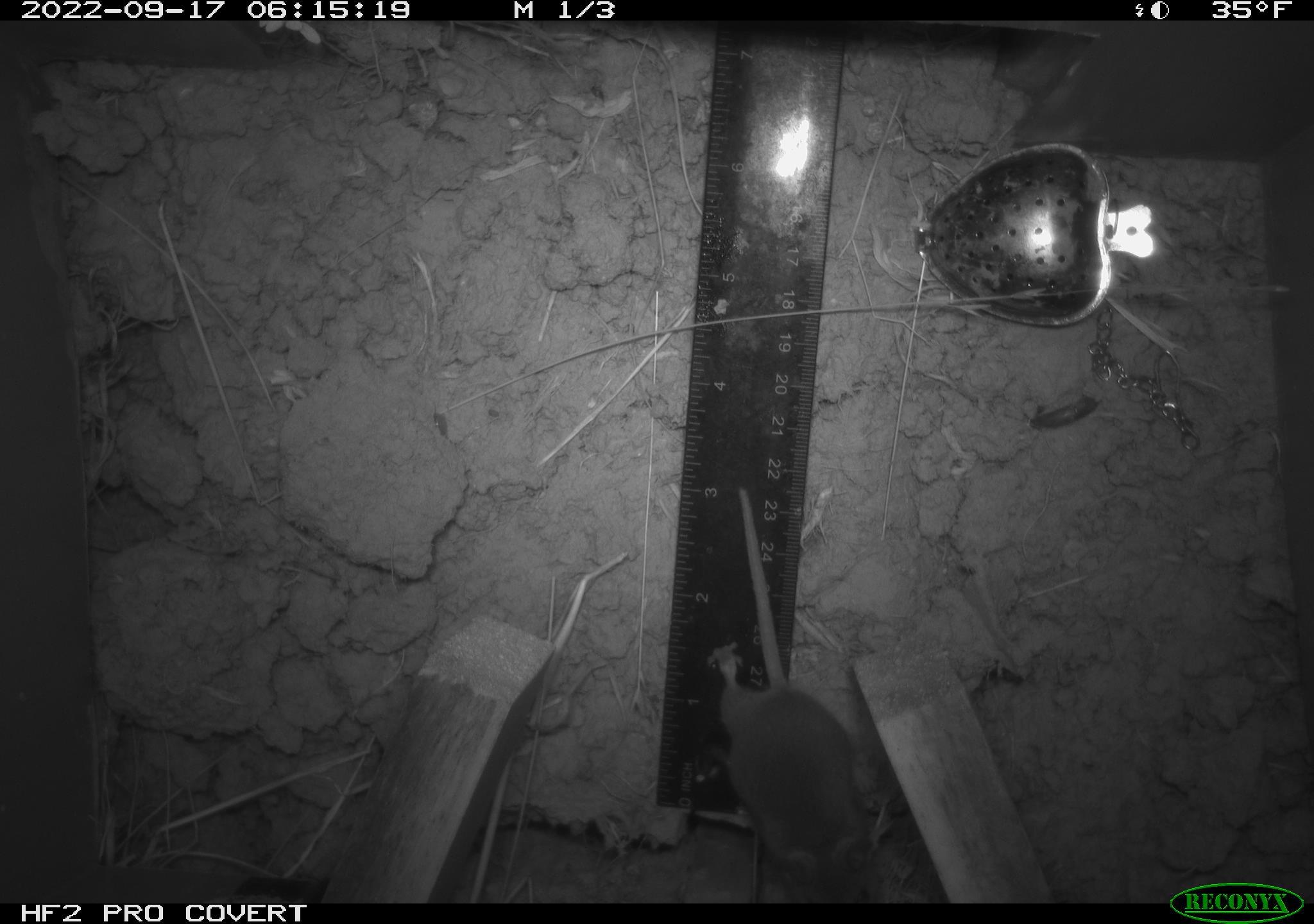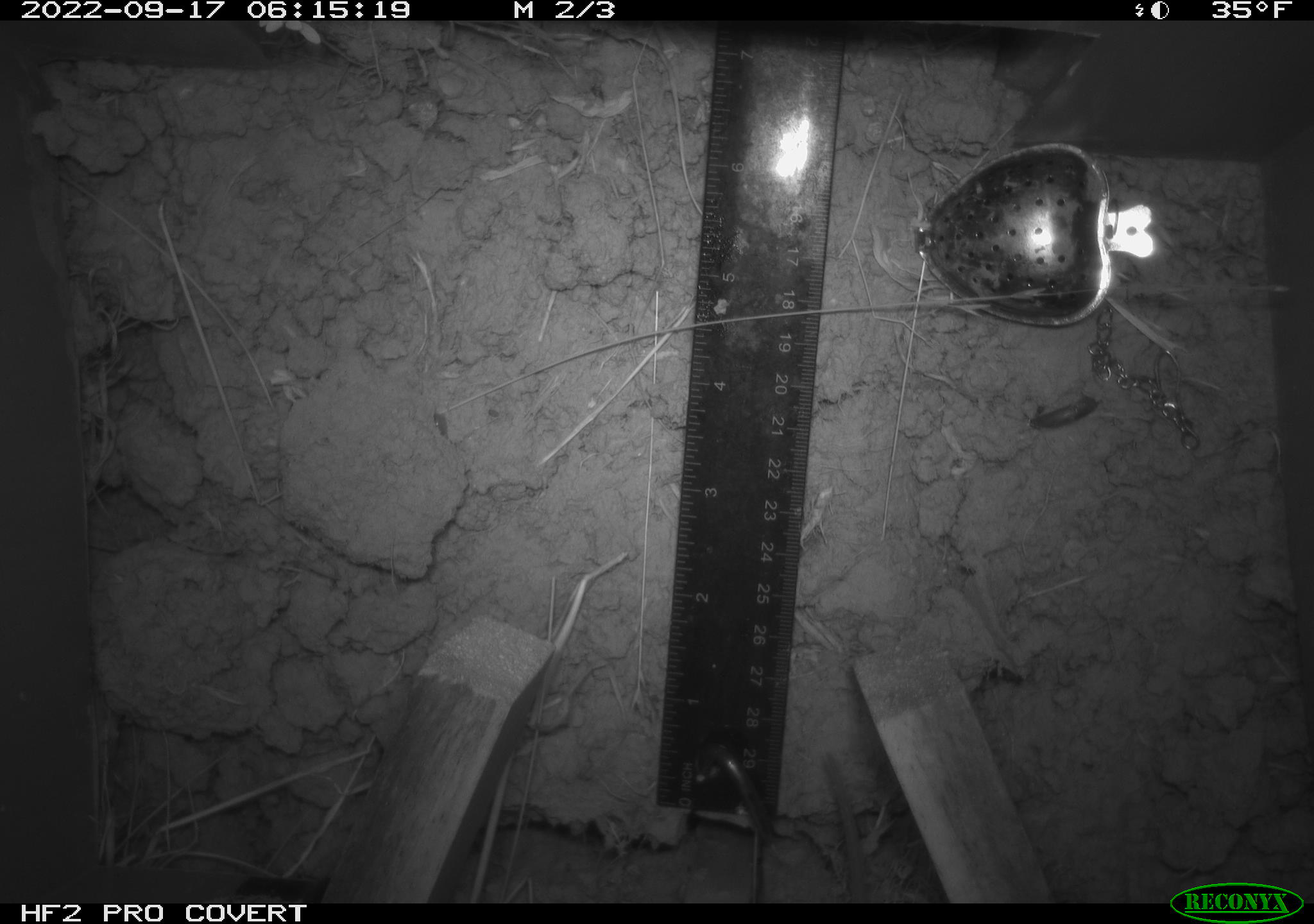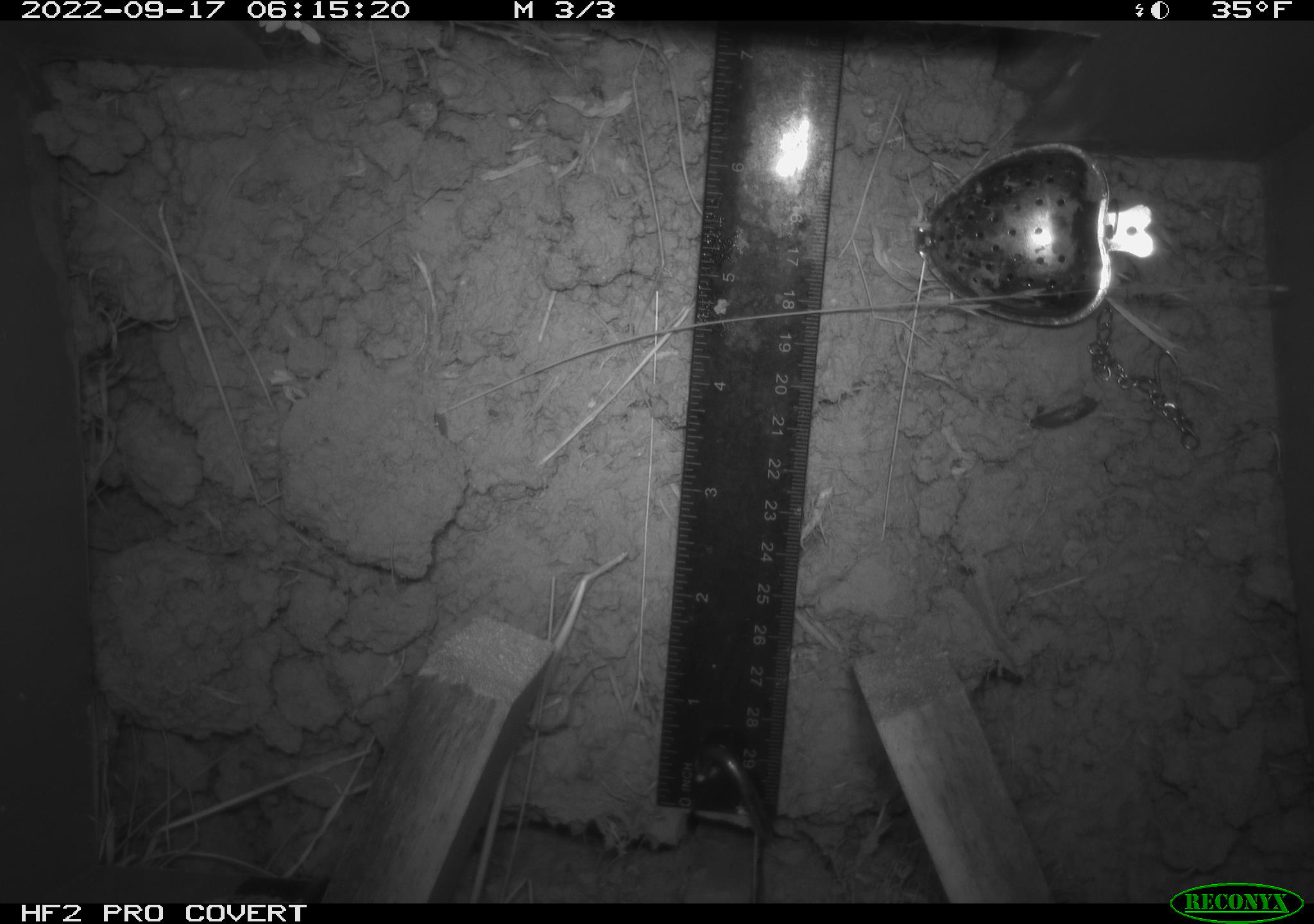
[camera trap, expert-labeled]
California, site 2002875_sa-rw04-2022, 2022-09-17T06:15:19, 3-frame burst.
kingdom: Animalia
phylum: Chordata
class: Mammalia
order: Rodentia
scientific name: Rodentia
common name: mouse species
Mouse species (Rodentia).